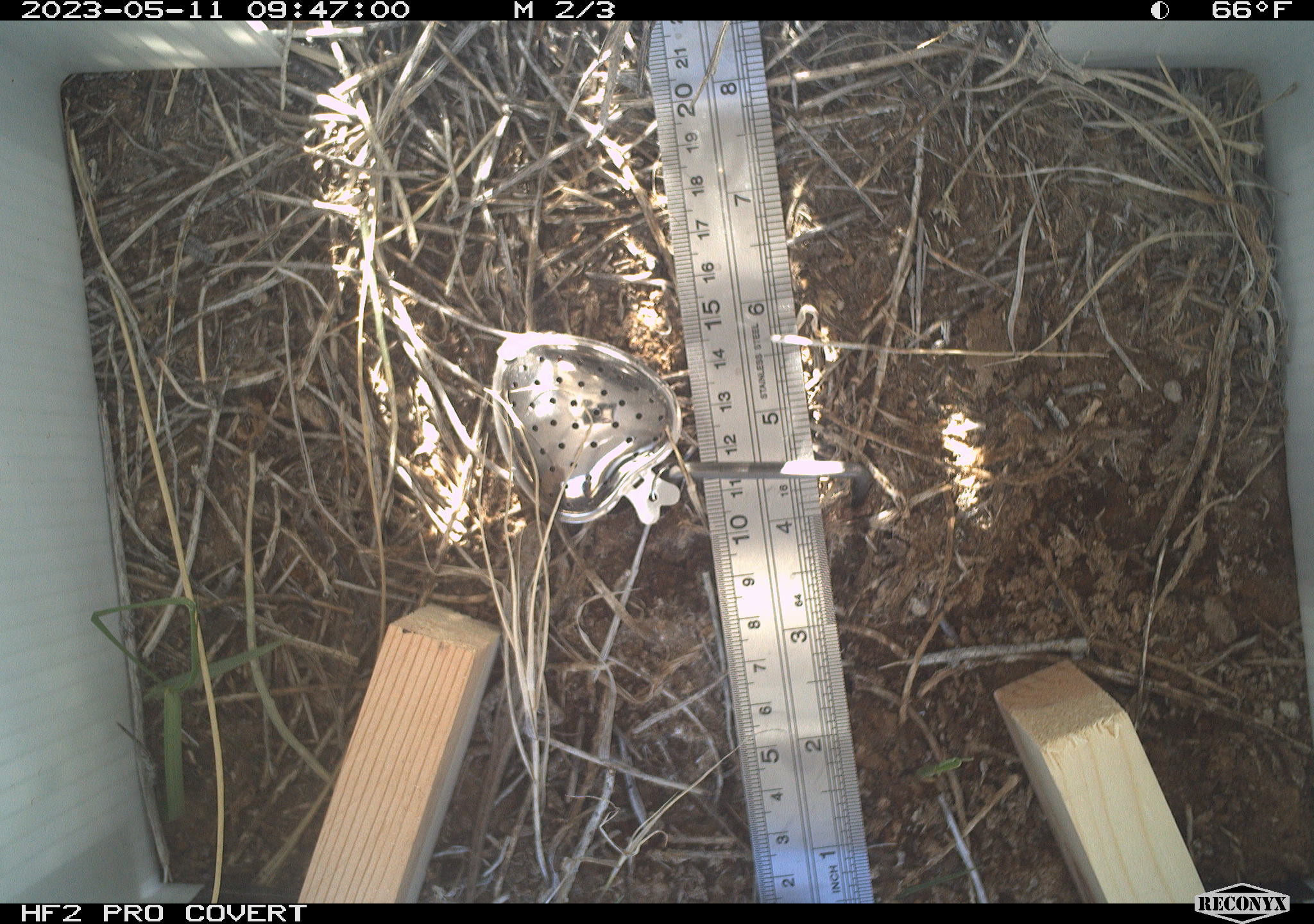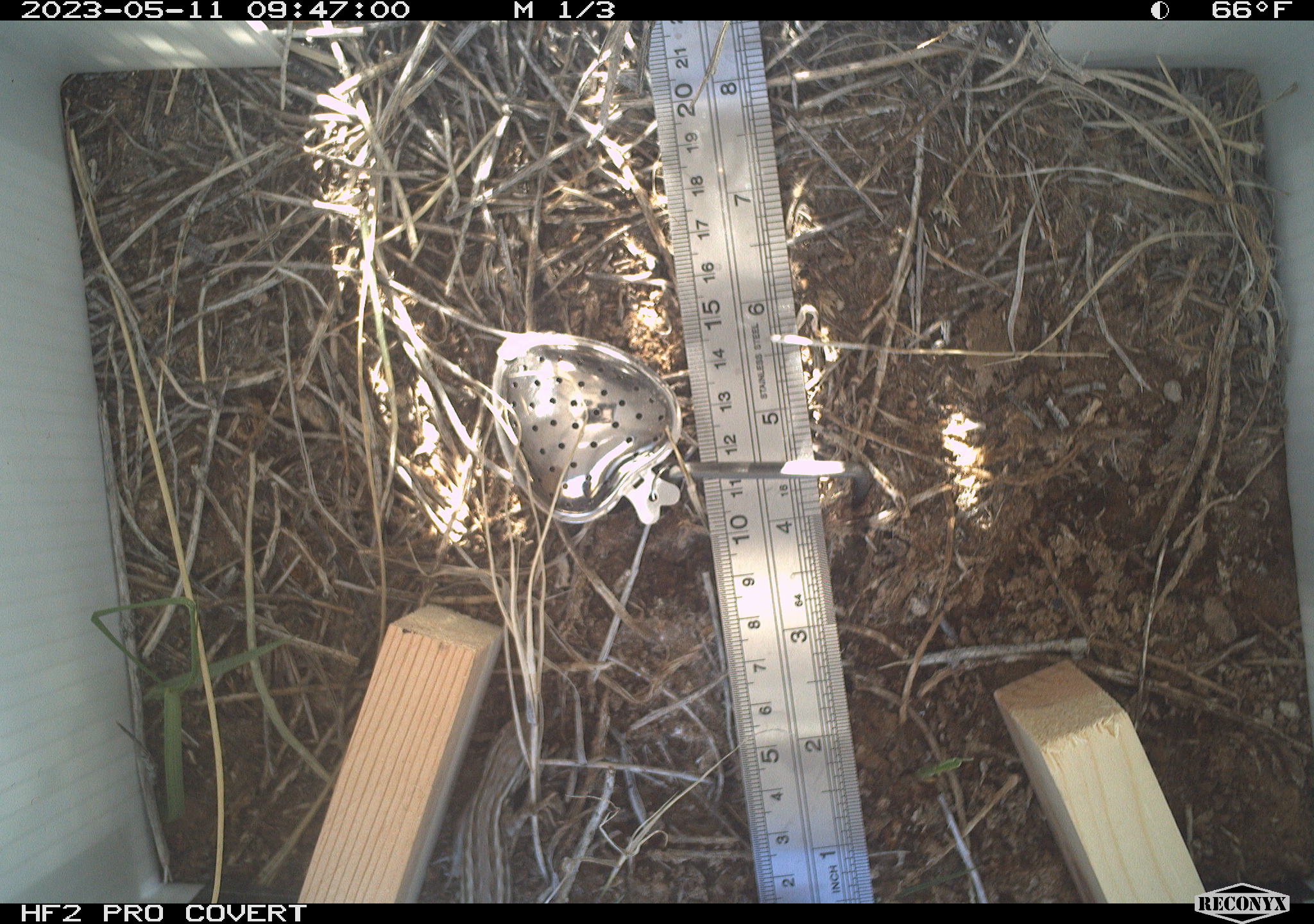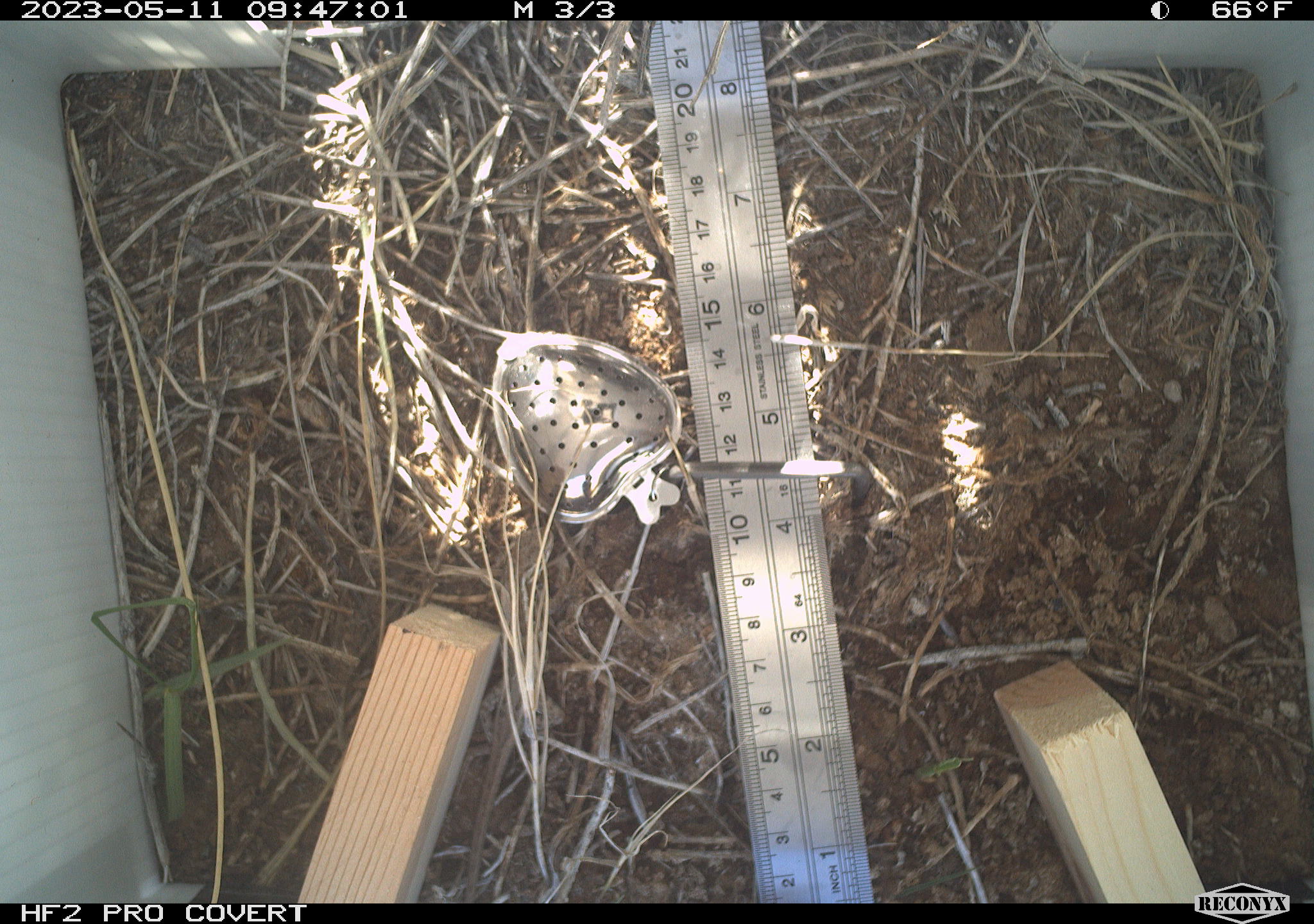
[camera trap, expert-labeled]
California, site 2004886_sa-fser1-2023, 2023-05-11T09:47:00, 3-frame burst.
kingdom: Animalia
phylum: Chordata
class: Reptilia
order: Squamata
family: Phrynosomatidae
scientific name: Phrynosomatidae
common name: phrynosomatid lizards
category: phrynosomatidae family